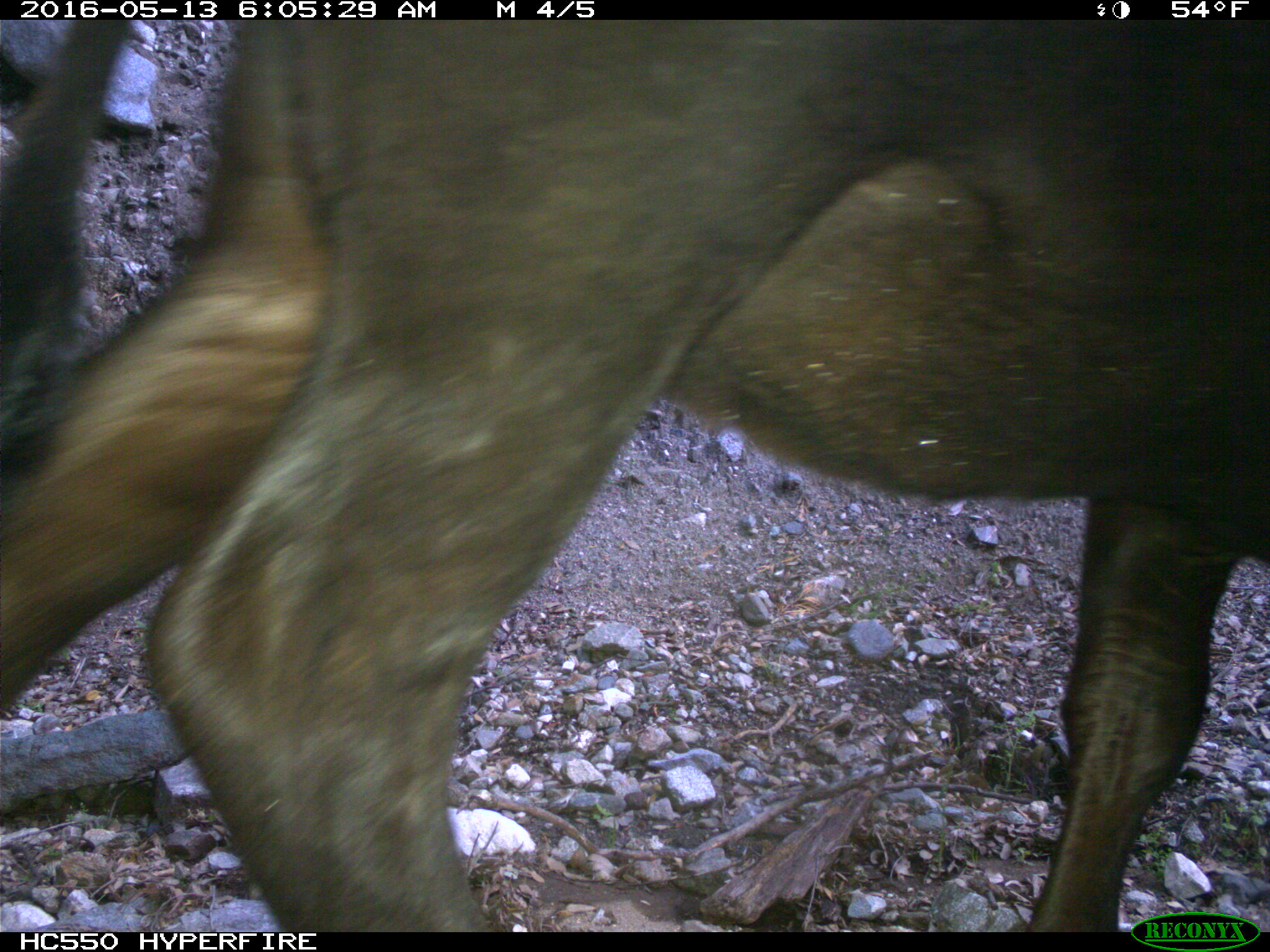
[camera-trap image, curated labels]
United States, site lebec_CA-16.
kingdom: Animalia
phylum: Chordata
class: Mammalia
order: Artiodactyla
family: Bovidae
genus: Bos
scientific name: Bos taurus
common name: domestic cow